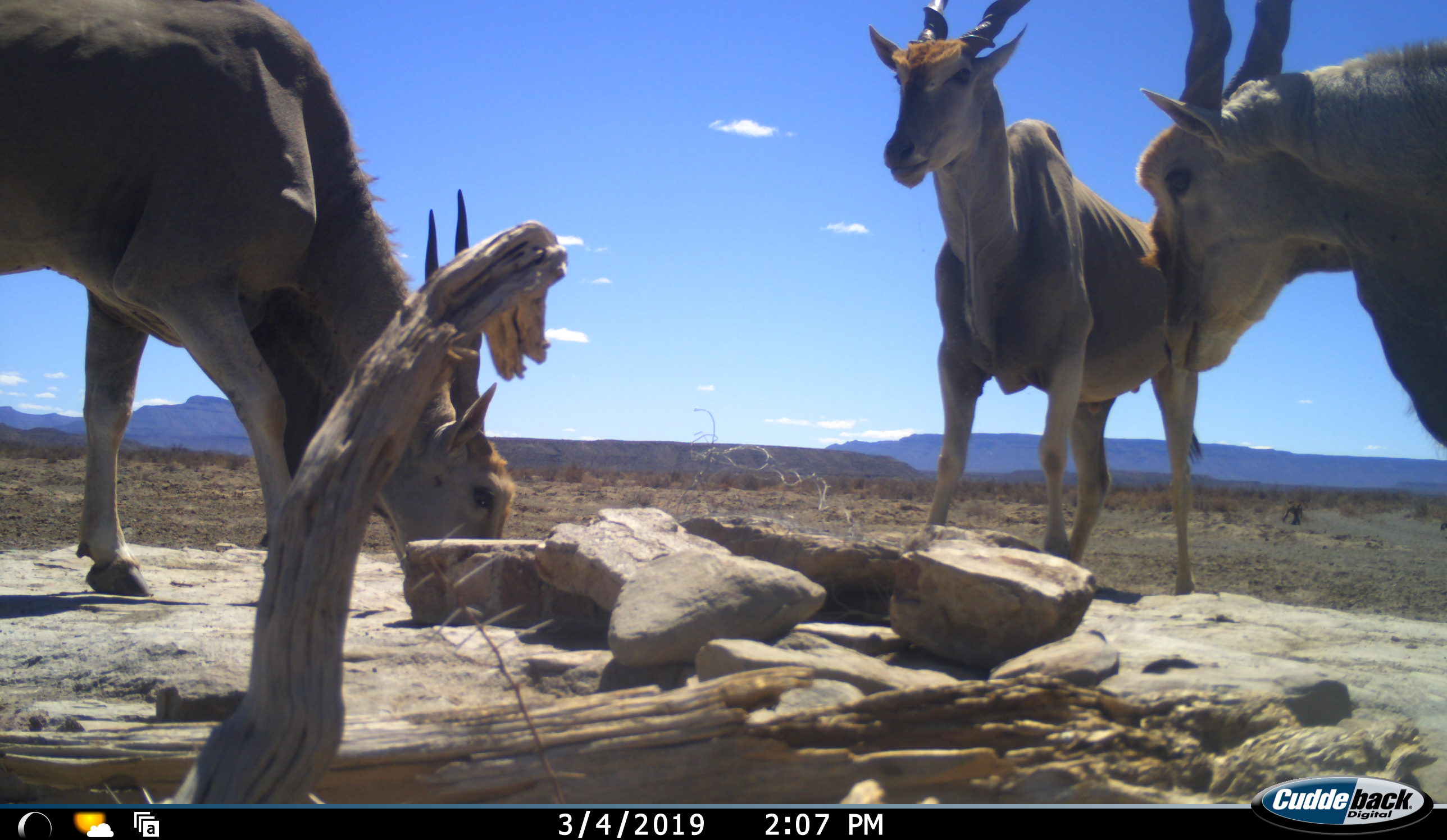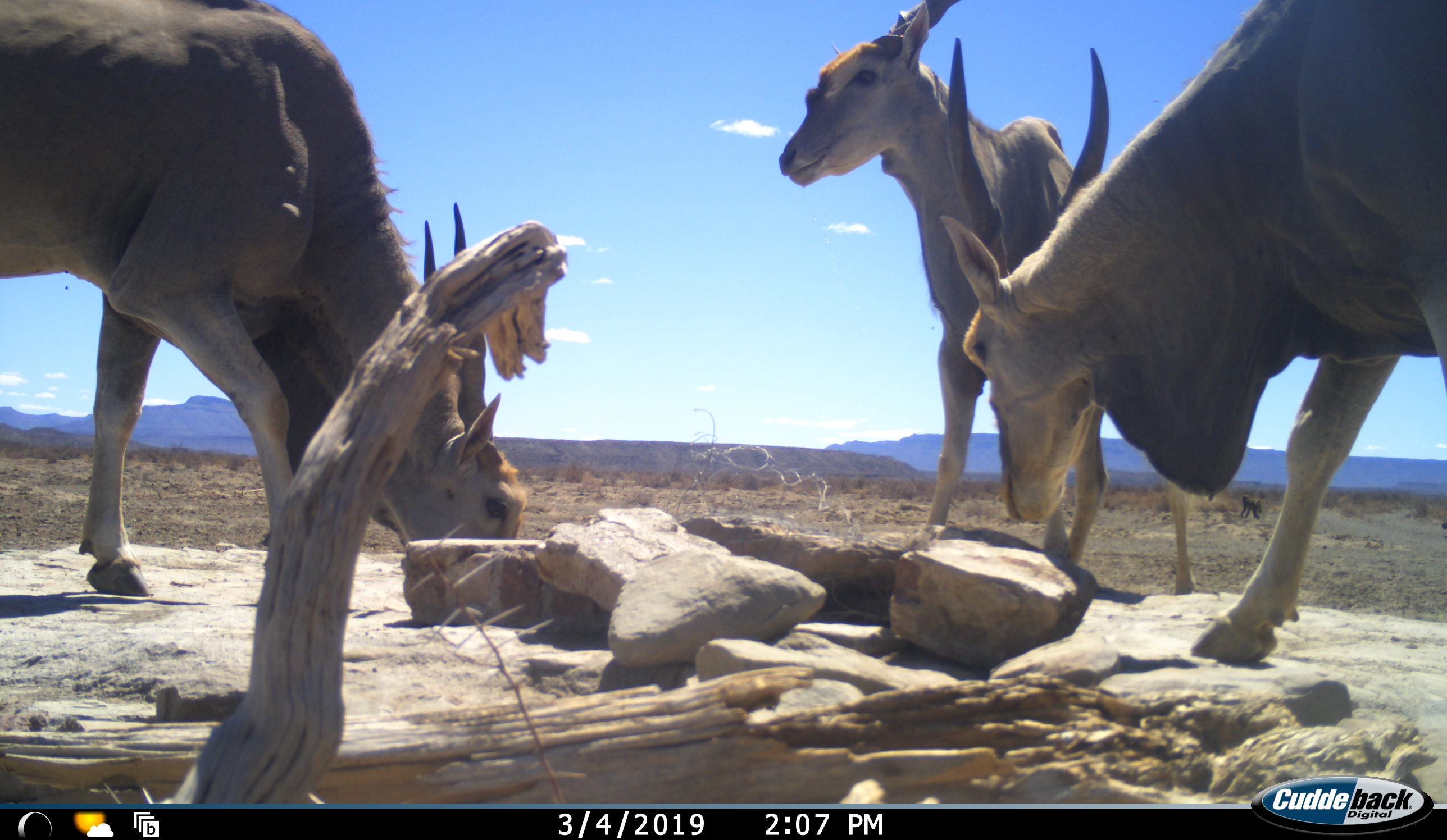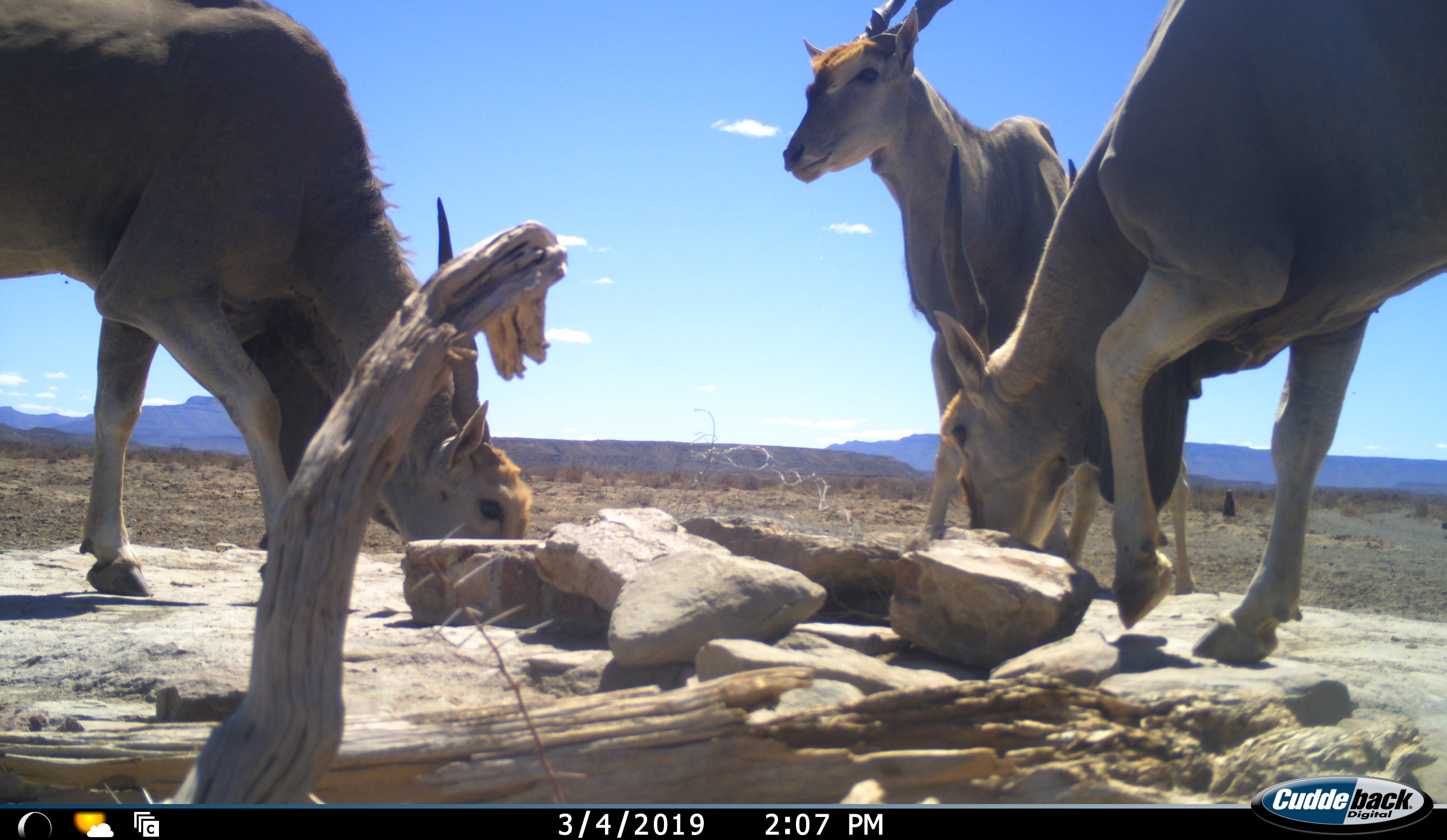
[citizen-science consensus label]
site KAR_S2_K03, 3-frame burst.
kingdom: Animalia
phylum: Chordata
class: Mammalia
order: Artiodactyla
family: Bovidae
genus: Tragelaphus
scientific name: Tragelaphus oryx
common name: eland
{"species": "eland (Tragelaphus oryx)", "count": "3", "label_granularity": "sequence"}